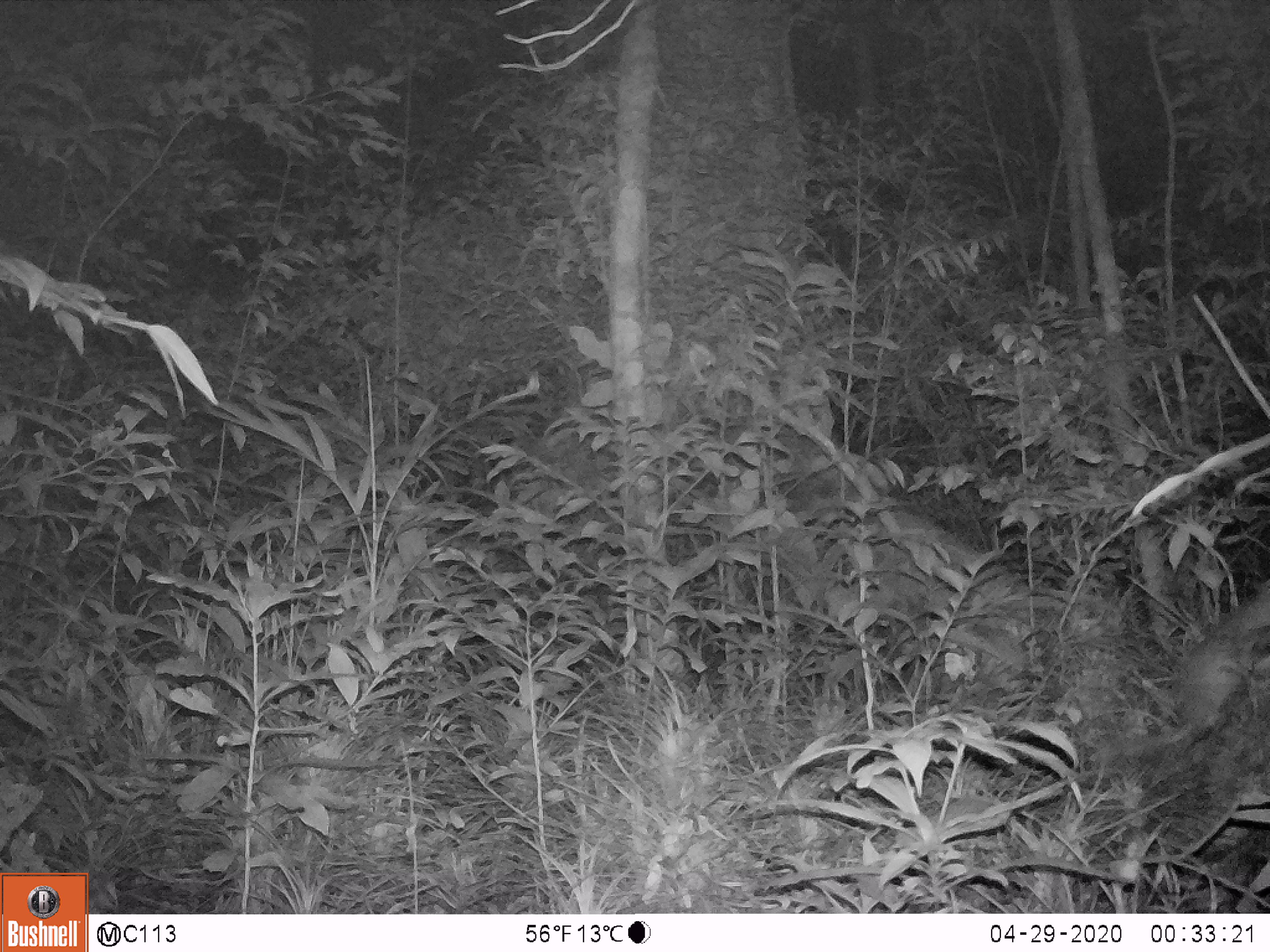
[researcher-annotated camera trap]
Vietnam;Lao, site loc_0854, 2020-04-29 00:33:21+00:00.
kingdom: Animalia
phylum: Chordata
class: Mammalia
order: Rodentia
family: Muridae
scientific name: Muridae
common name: old-world mice and rats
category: unidentified murid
Unidentified murid (old-world mice and rats) (Muridae). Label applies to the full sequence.